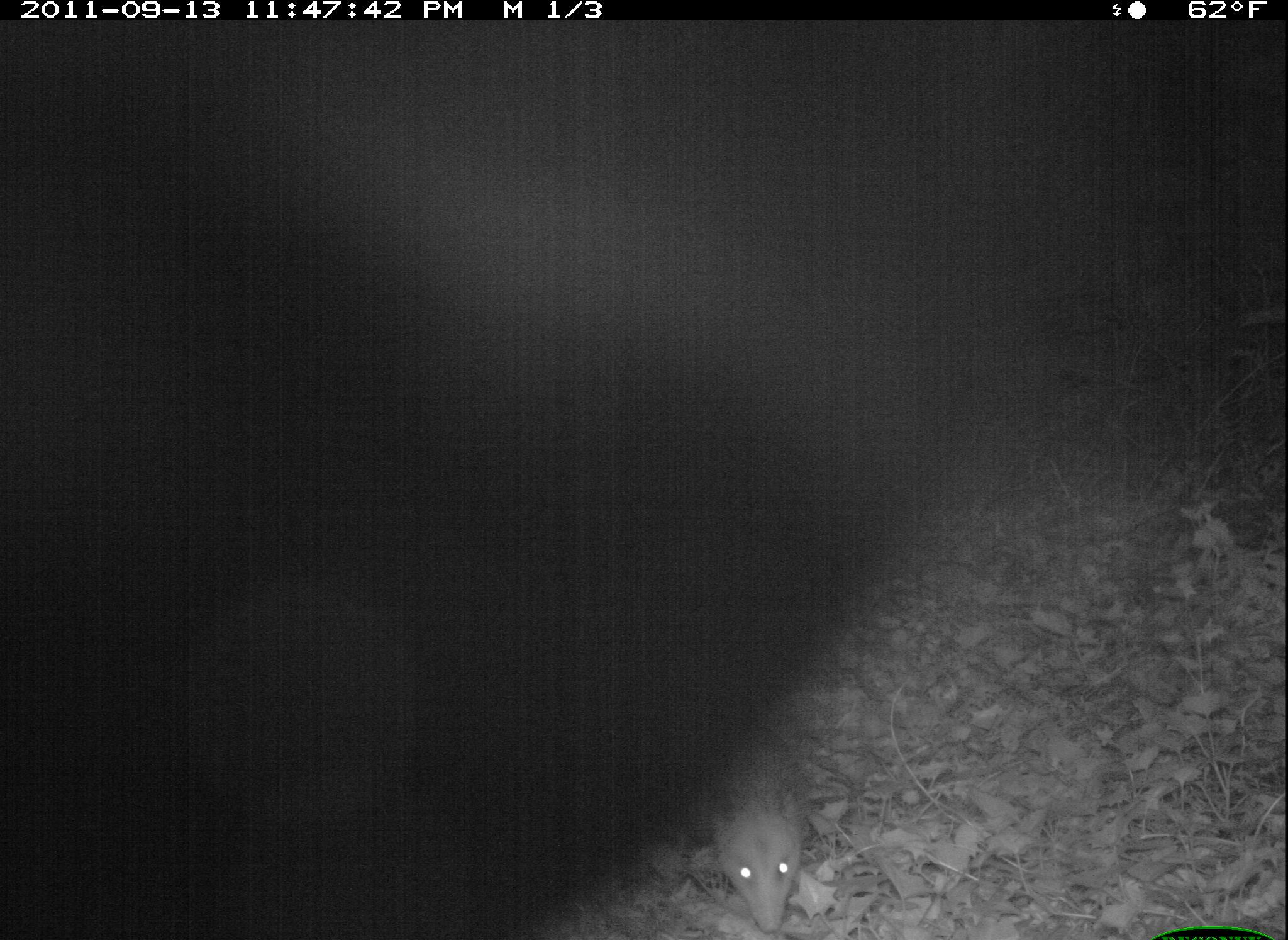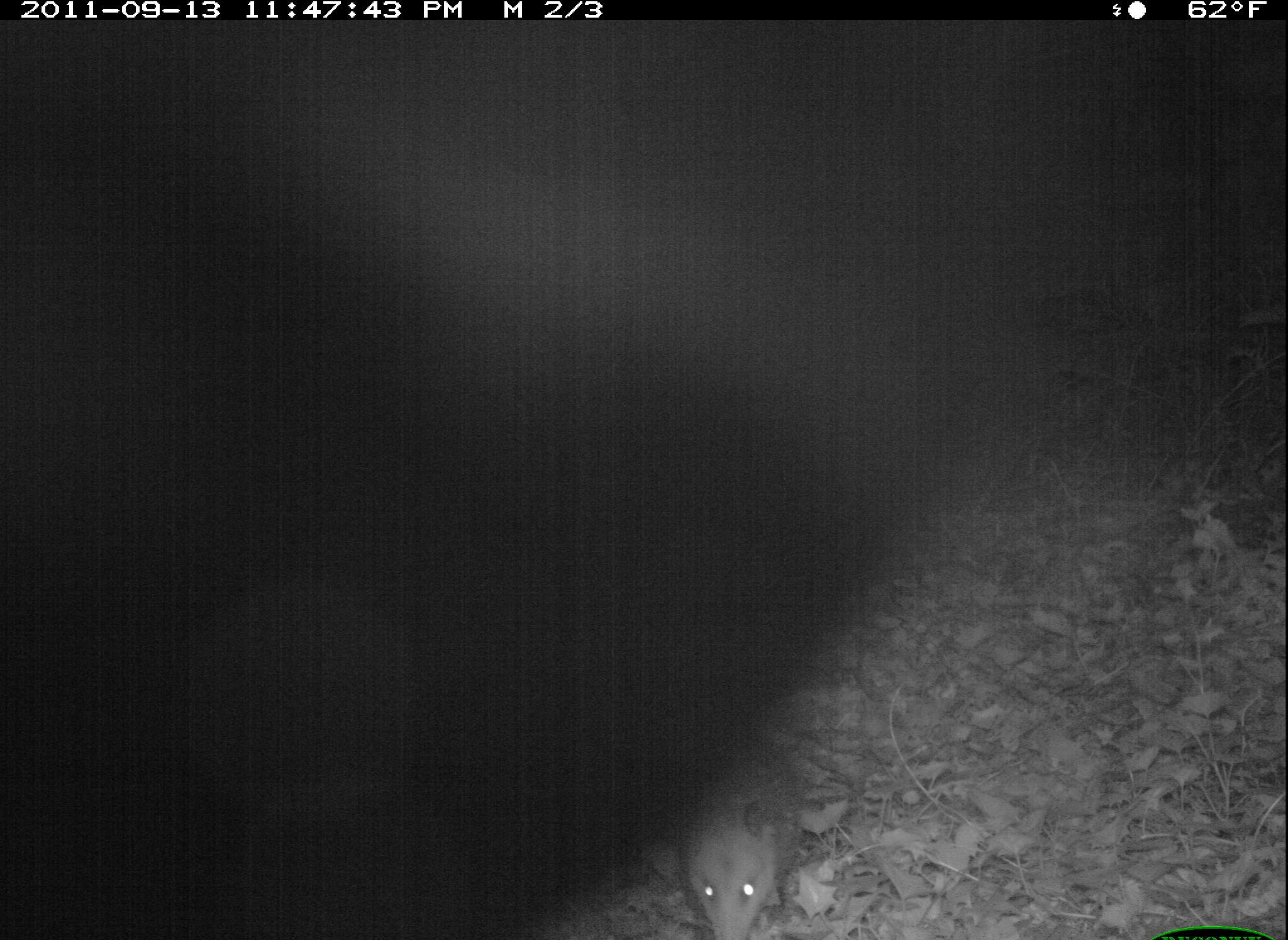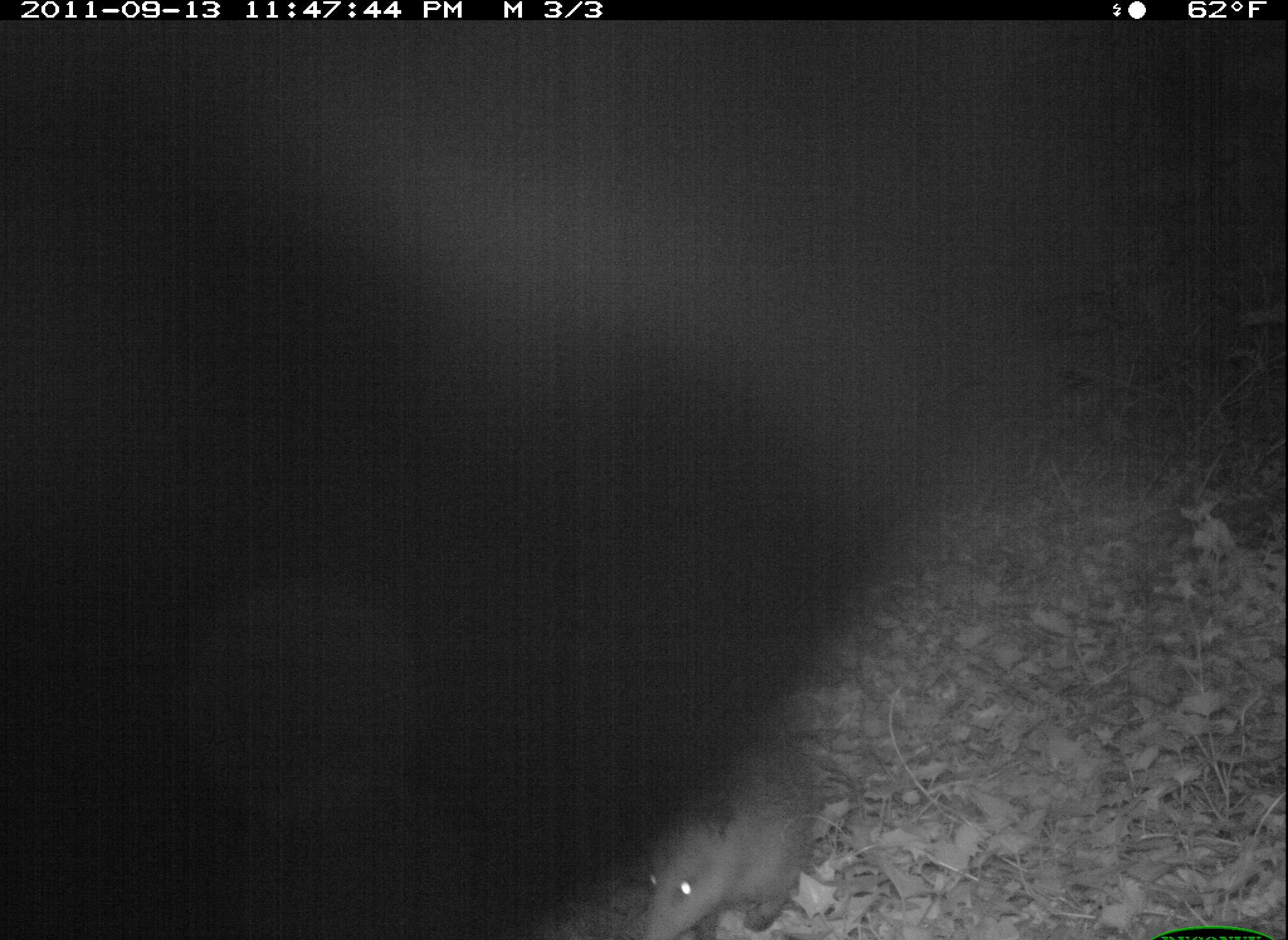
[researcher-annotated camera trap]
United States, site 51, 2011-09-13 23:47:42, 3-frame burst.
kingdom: Animalia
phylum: Chordata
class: Mammalia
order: Didelphimorphia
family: Didelphidae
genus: Didelphis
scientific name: Didelphis virginiana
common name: virginia opossum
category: opossum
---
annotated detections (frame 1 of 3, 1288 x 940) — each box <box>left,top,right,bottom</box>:
opossum: <box>678,699,816,937</box>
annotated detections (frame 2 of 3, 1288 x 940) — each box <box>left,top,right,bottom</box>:
opossum: <box>658,715,815,940</box>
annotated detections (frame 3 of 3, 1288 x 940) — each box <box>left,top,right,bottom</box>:
opossum: <box>620,693,855,937</box>